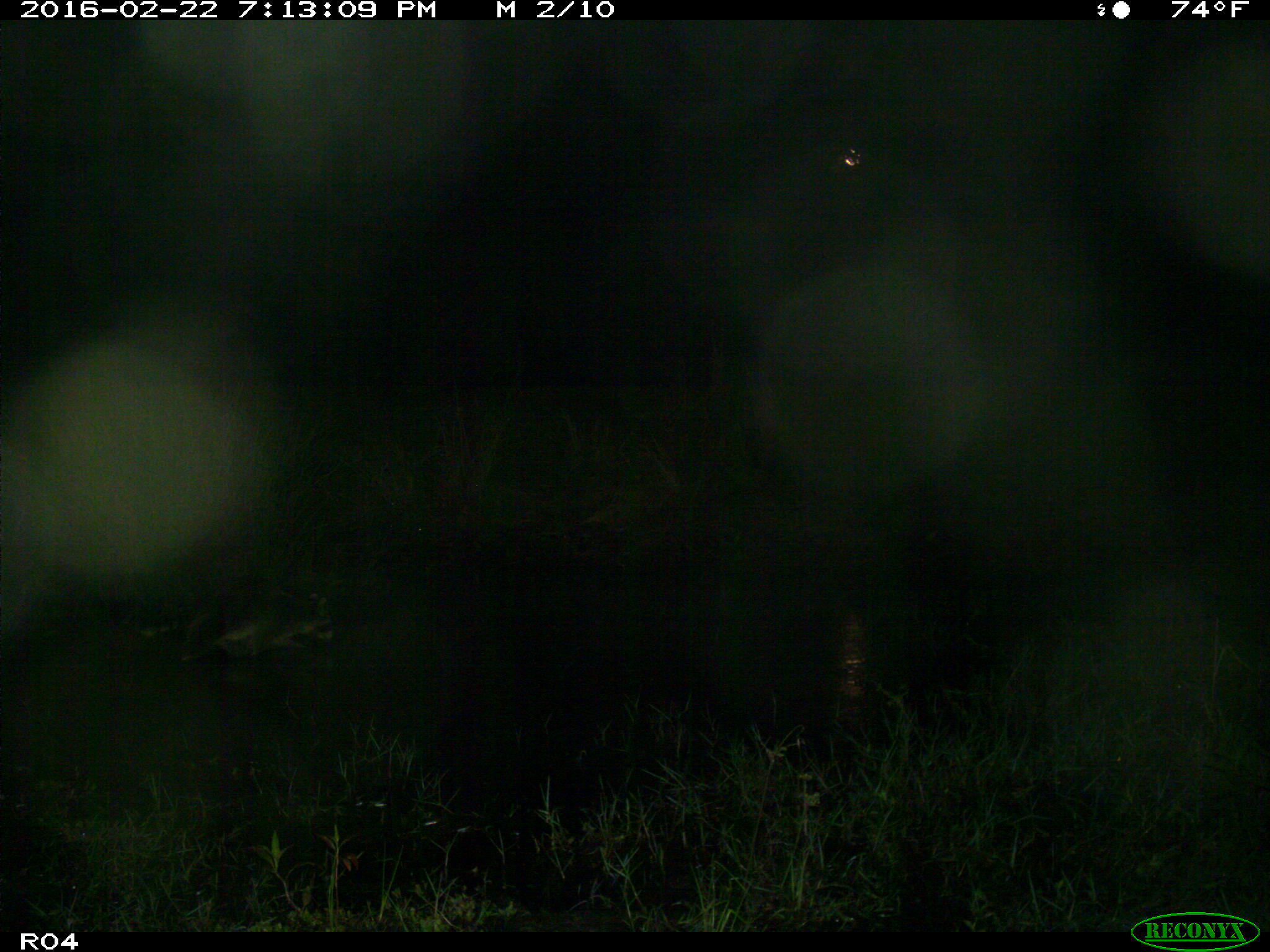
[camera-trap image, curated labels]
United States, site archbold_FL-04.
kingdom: Animalia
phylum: Chordata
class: Mammalia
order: Carnivora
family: Procyonidae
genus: Procyon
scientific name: Procyon lotor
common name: common raccoon